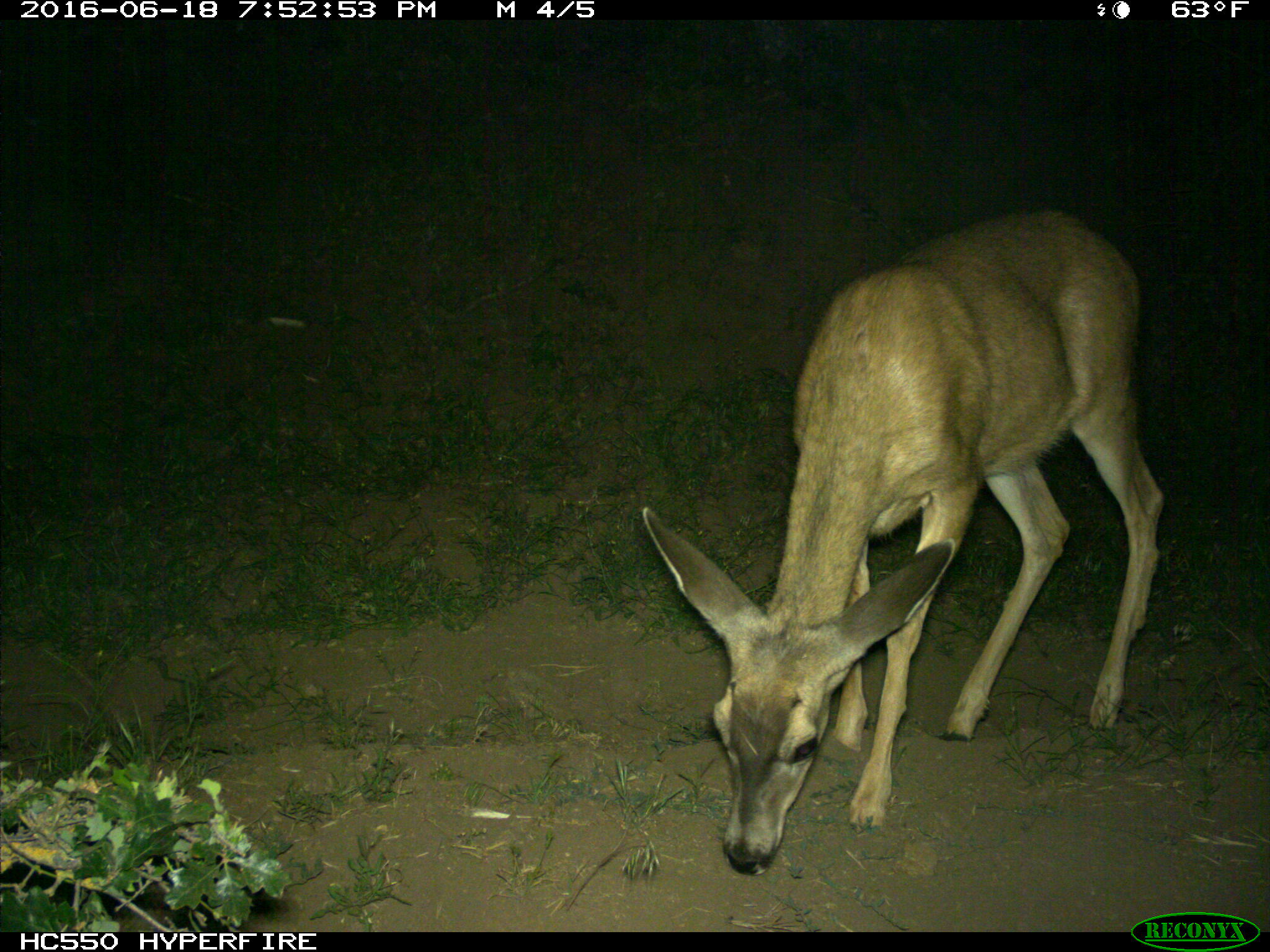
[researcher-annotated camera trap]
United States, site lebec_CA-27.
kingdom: Animalia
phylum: Chordata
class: Mammalia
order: Artiodactyla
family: Cervidae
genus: Odocoileus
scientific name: Odocoileus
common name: deer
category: unidentified deer